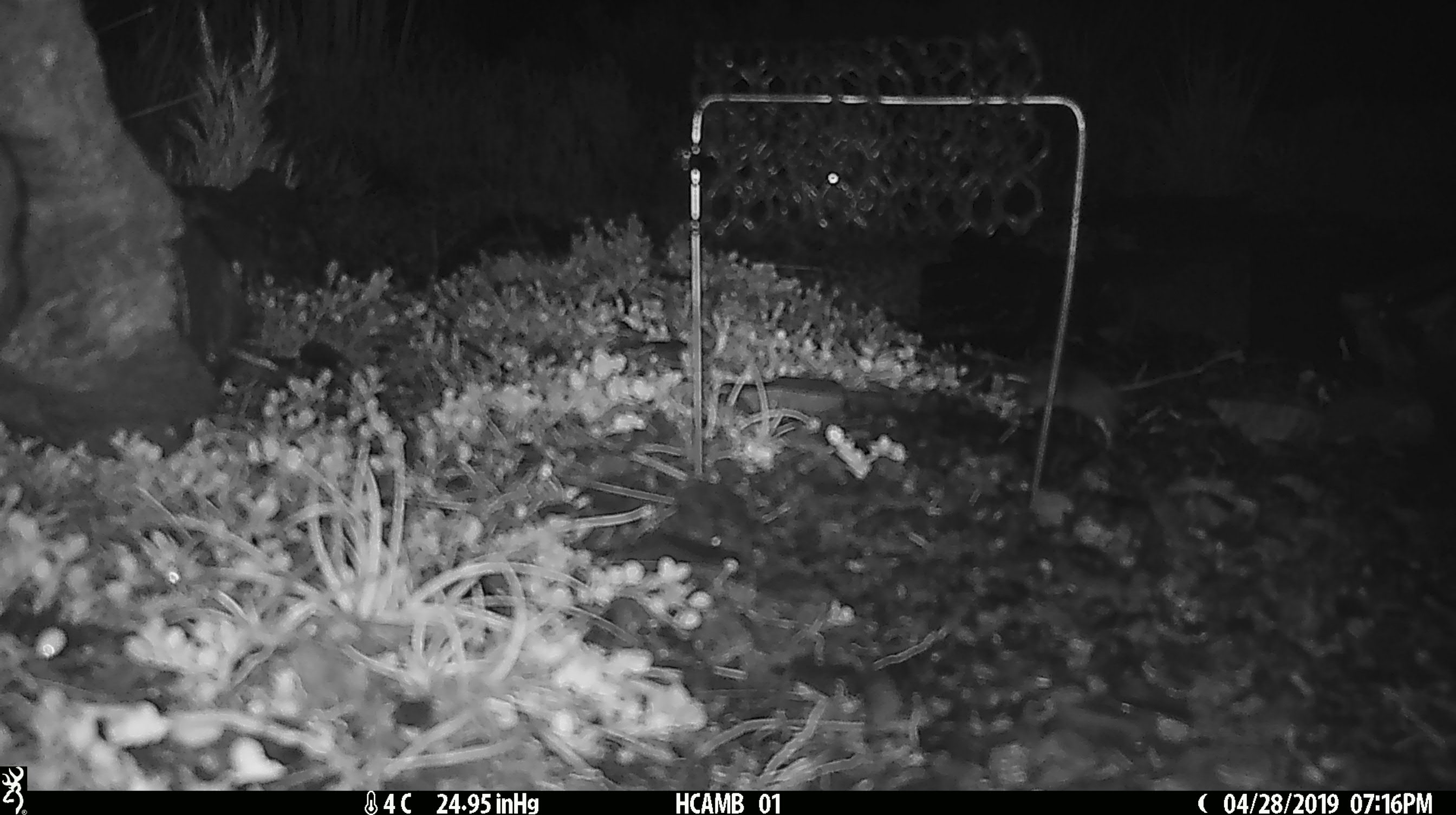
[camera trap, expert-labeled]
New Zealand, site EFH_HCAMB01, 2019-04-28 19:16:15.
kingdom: Animalia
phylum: Chordata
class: Mammalia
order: Rodentia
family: Muridae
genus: Mus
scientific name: Mus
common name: mouse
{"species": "mouse (Mus)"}